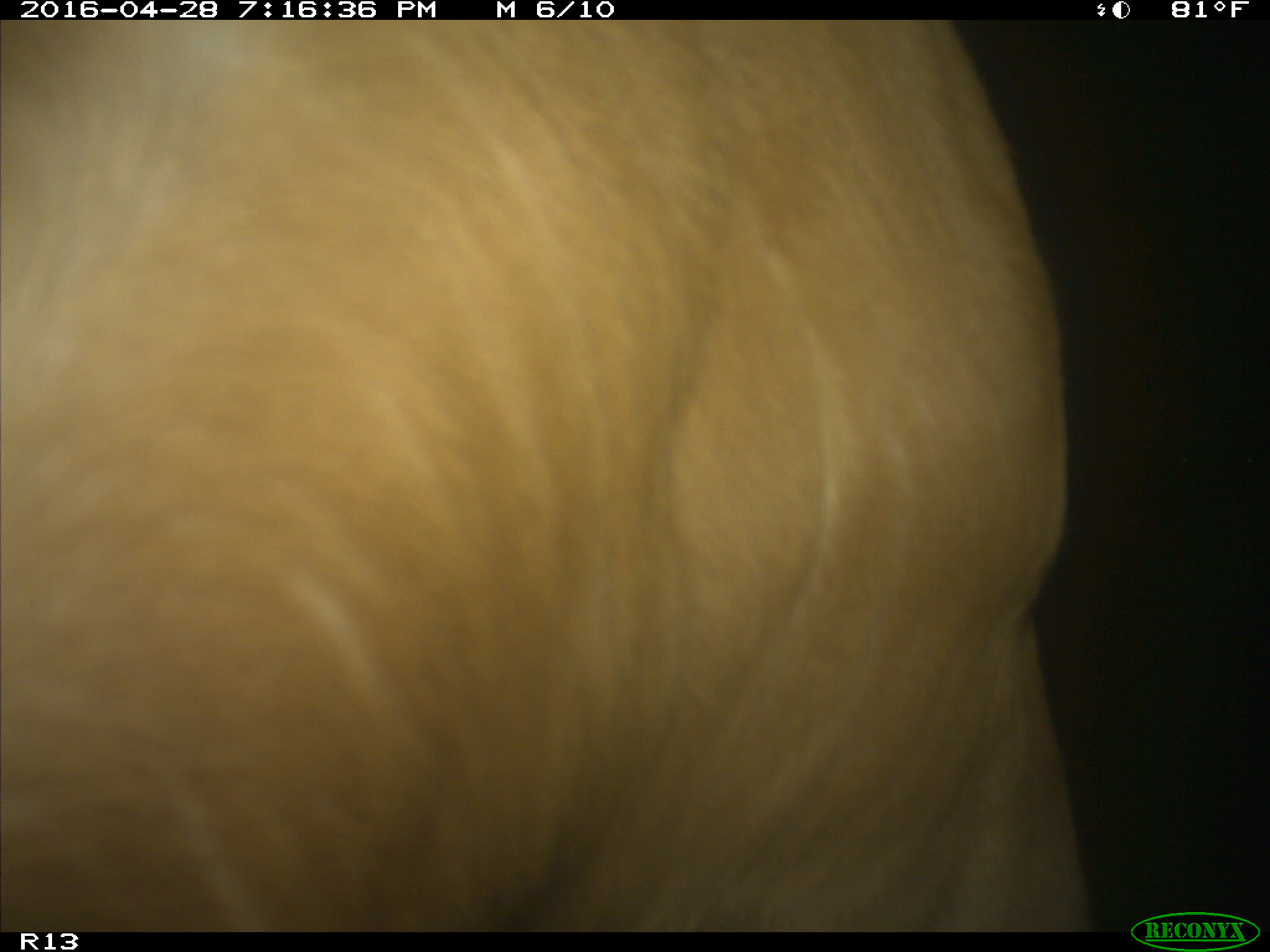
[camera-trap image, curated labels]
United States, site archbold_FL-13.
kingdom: Animalia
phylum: Chordata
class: Mammalia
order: Artiodactyla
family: Bovidae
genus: Bos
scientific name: Bos taurus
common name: domestic cow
Bos taurus (domestic cow).